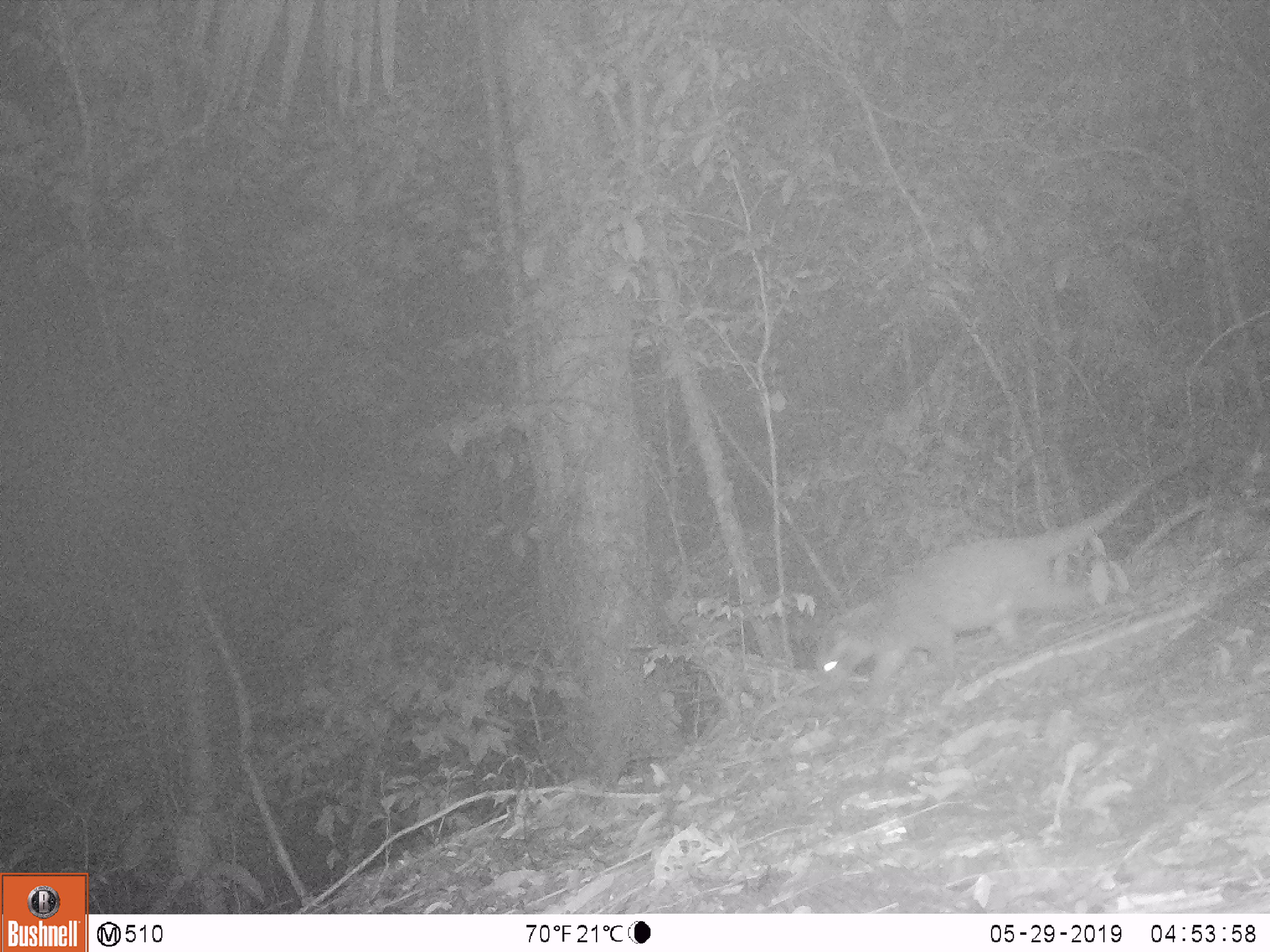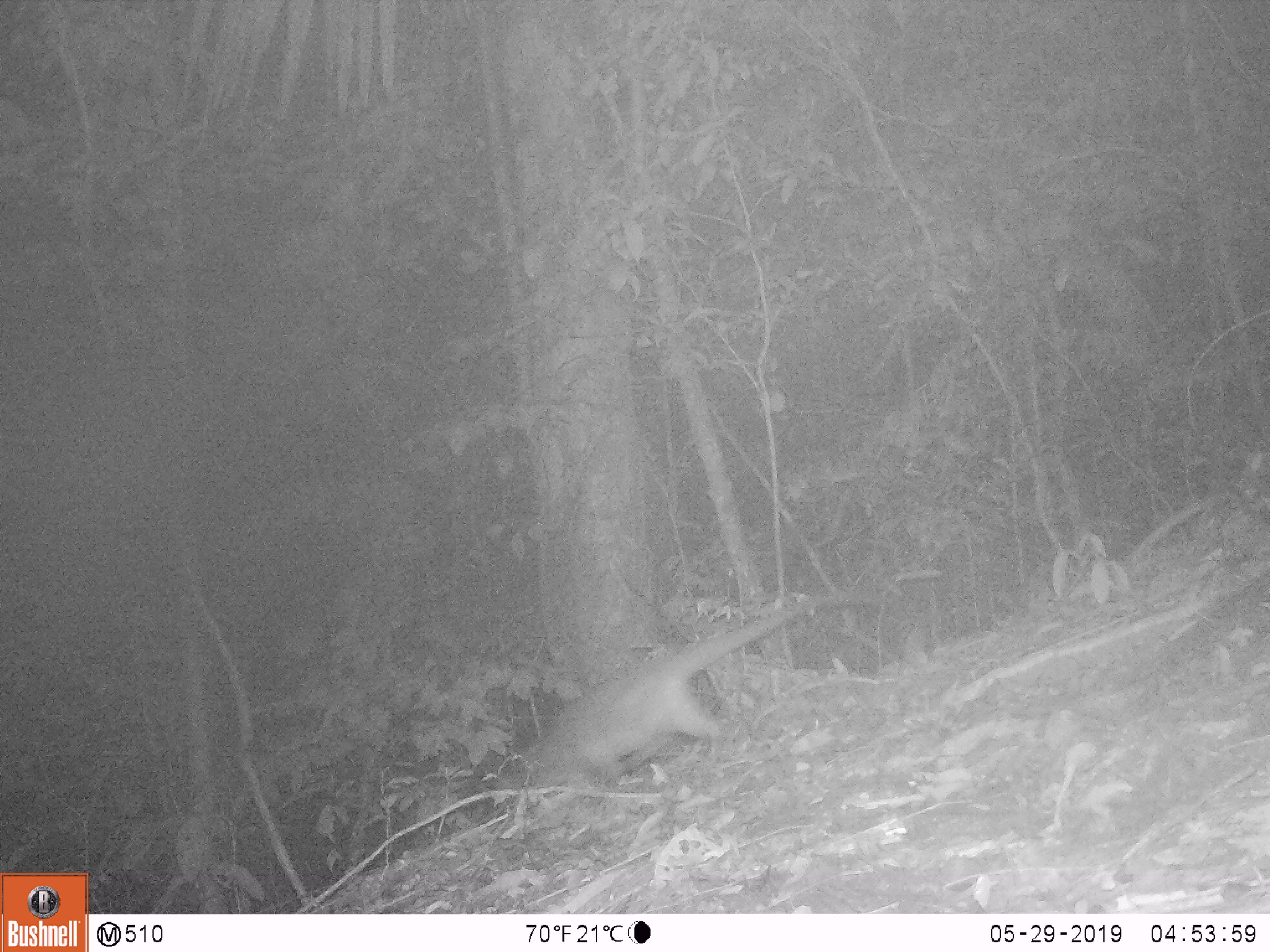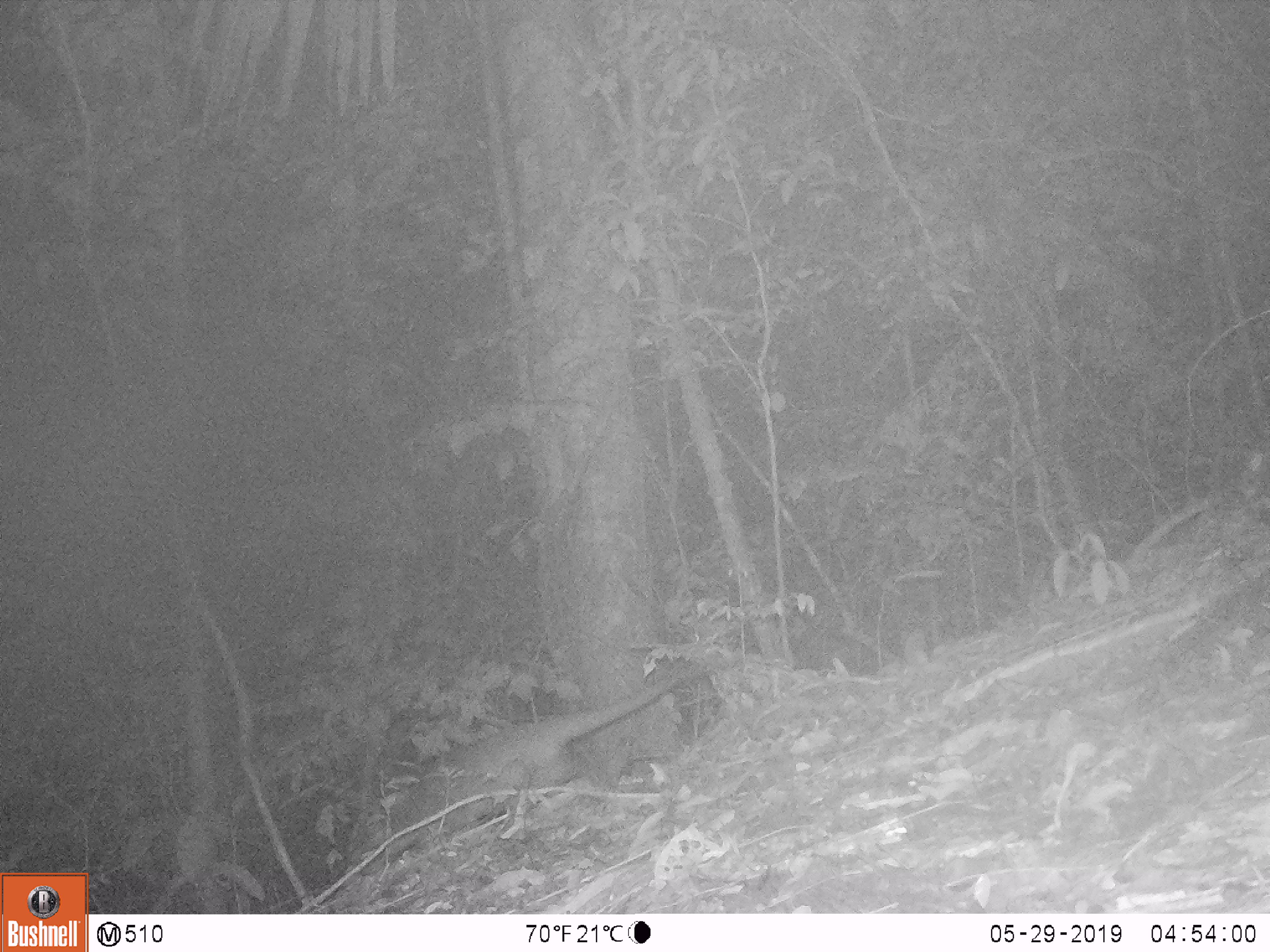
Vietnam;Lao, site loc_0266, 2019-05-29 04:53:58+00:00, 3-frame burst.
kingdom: Animalia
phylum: Chordata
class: Mammalia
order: Carnivora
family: Viverridae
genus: Paguma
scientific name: Paguma larvata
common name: masked palm civet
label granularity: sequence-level